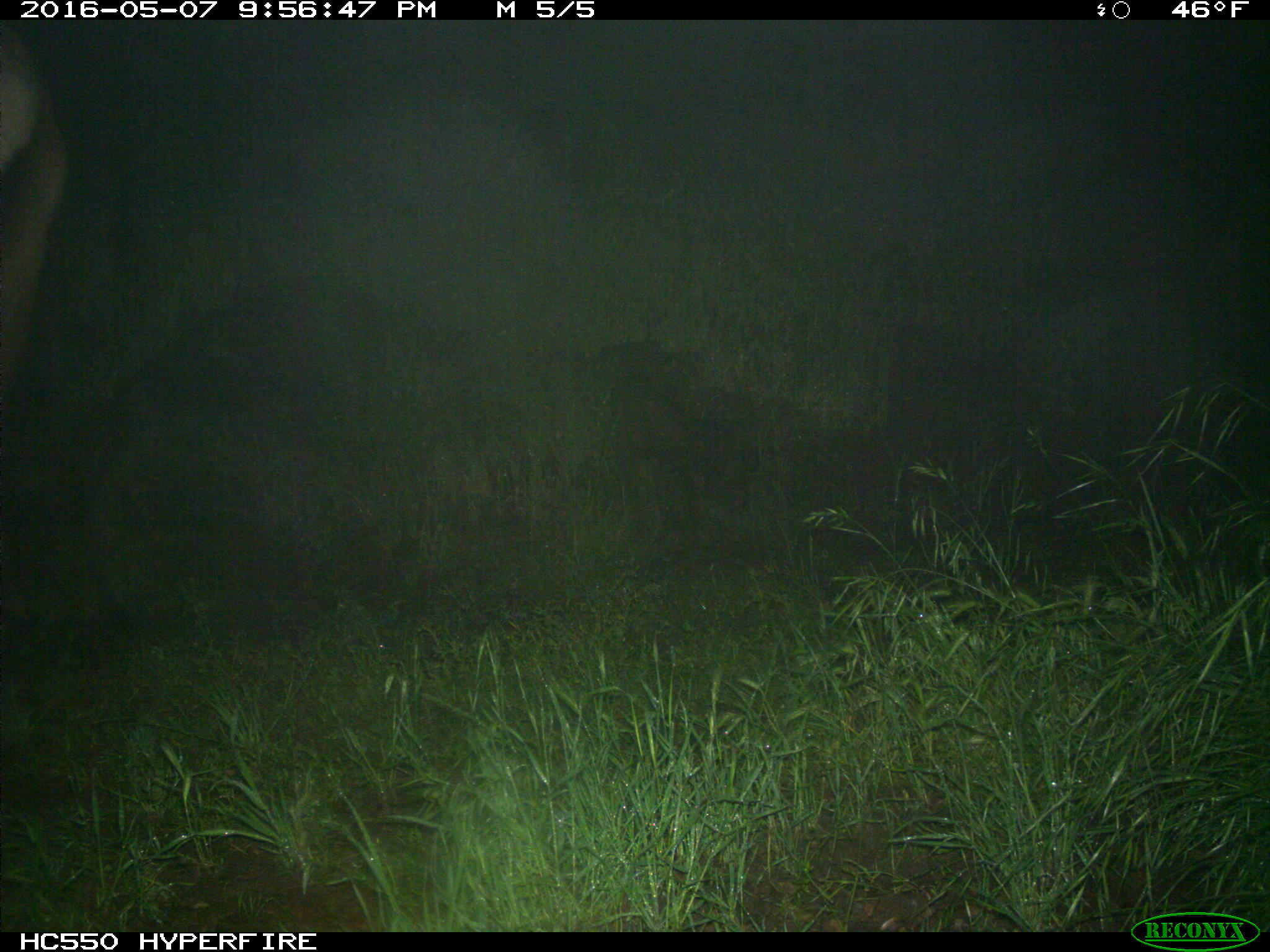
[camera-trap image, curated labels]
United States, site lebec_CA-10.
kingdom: Animalia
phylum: Chordata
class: Mammalia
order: Artiodactyla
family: Cervidae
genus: Cervus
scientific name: Cervus canadensis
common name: elk